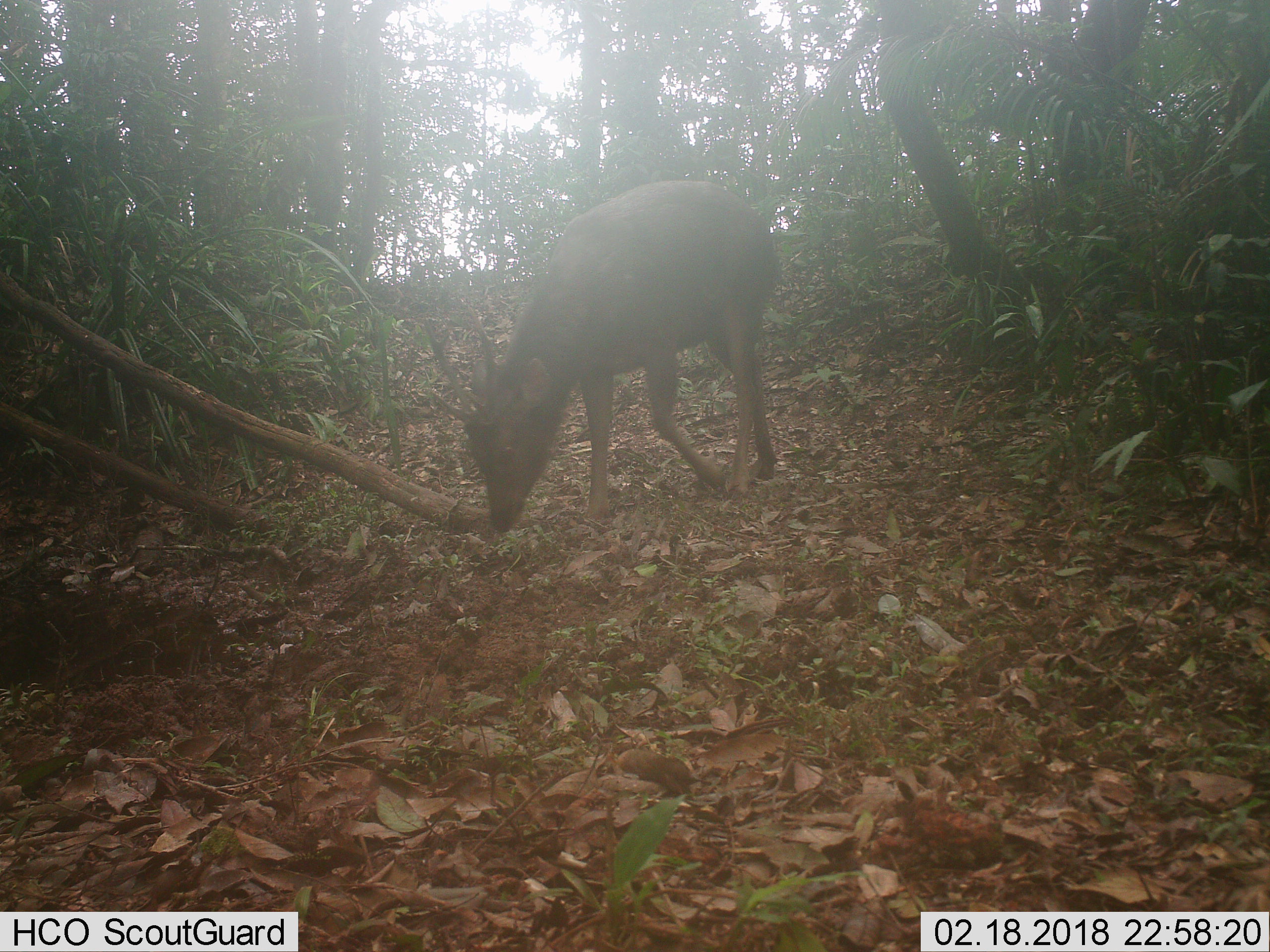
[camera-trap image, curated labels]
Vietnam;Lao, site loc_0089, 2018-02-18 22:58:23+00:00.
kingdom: Animalia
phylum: Chordata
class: Mammalia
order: Artiodactyla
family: Cervidae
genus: Rusa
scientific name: Rusa unicolor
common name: sambar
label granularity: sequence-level